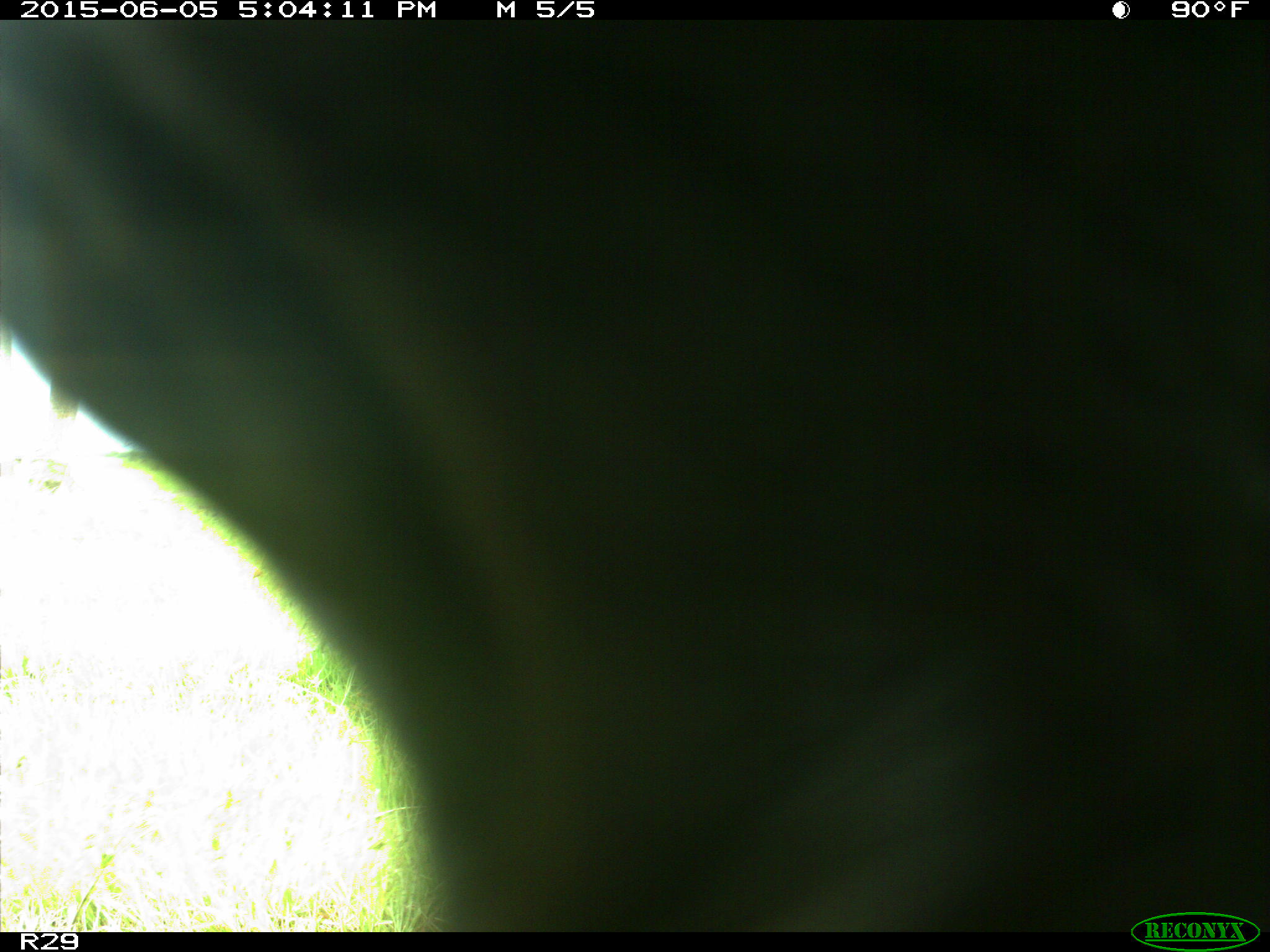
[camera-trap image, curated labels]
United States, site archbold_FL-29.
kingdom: Animalia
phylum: Chordata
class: Mammalia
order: Artiodactyla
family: Bovidae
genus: Bos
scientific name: Bos taurus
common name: domestic cow